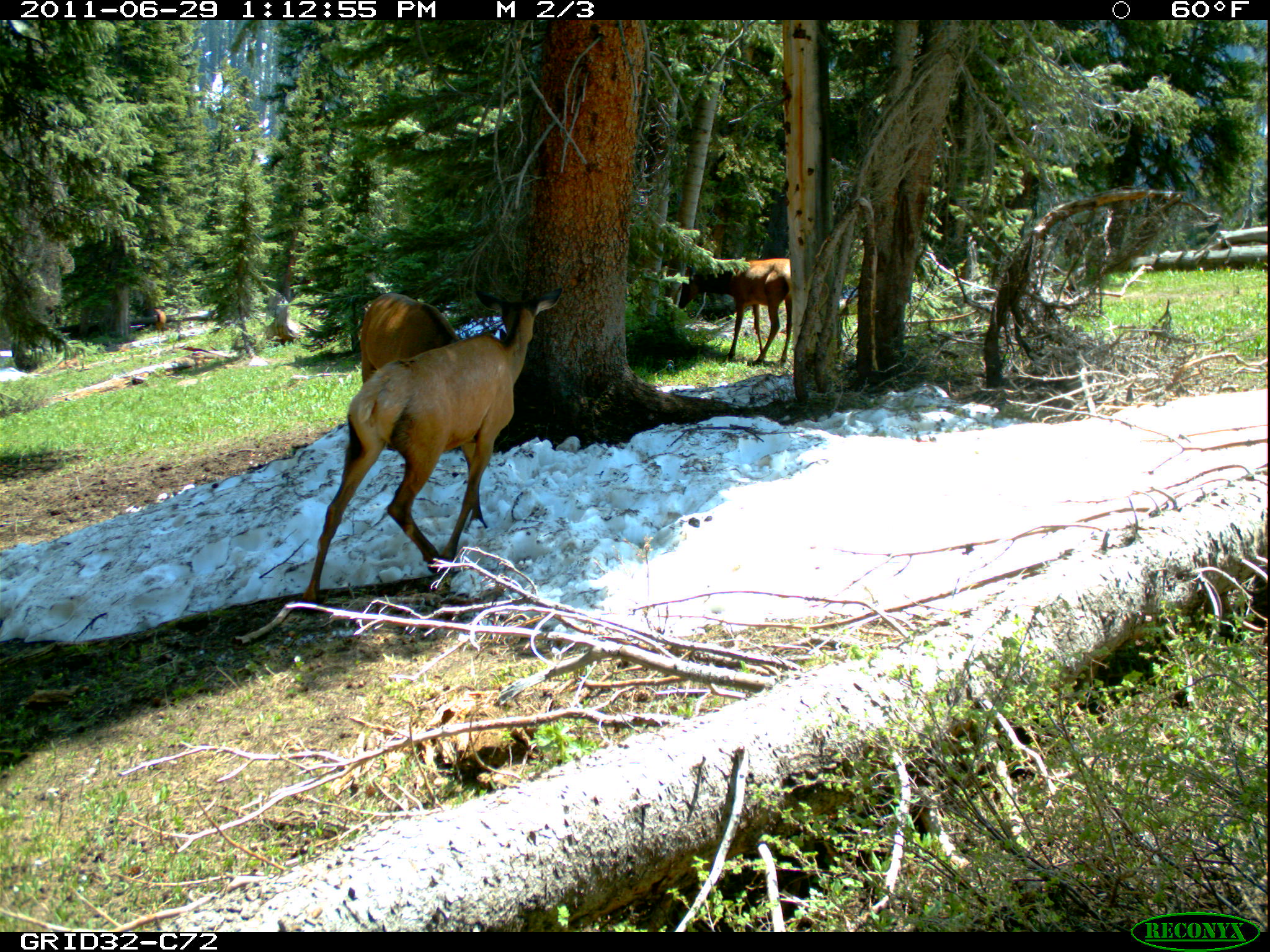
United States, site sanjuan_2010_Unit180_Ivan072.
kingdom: Animalia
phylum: Chordata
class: Mammalia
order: Artiodactyla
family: Cervidae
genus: Cervus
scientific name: Cervus elaphus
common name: red deer